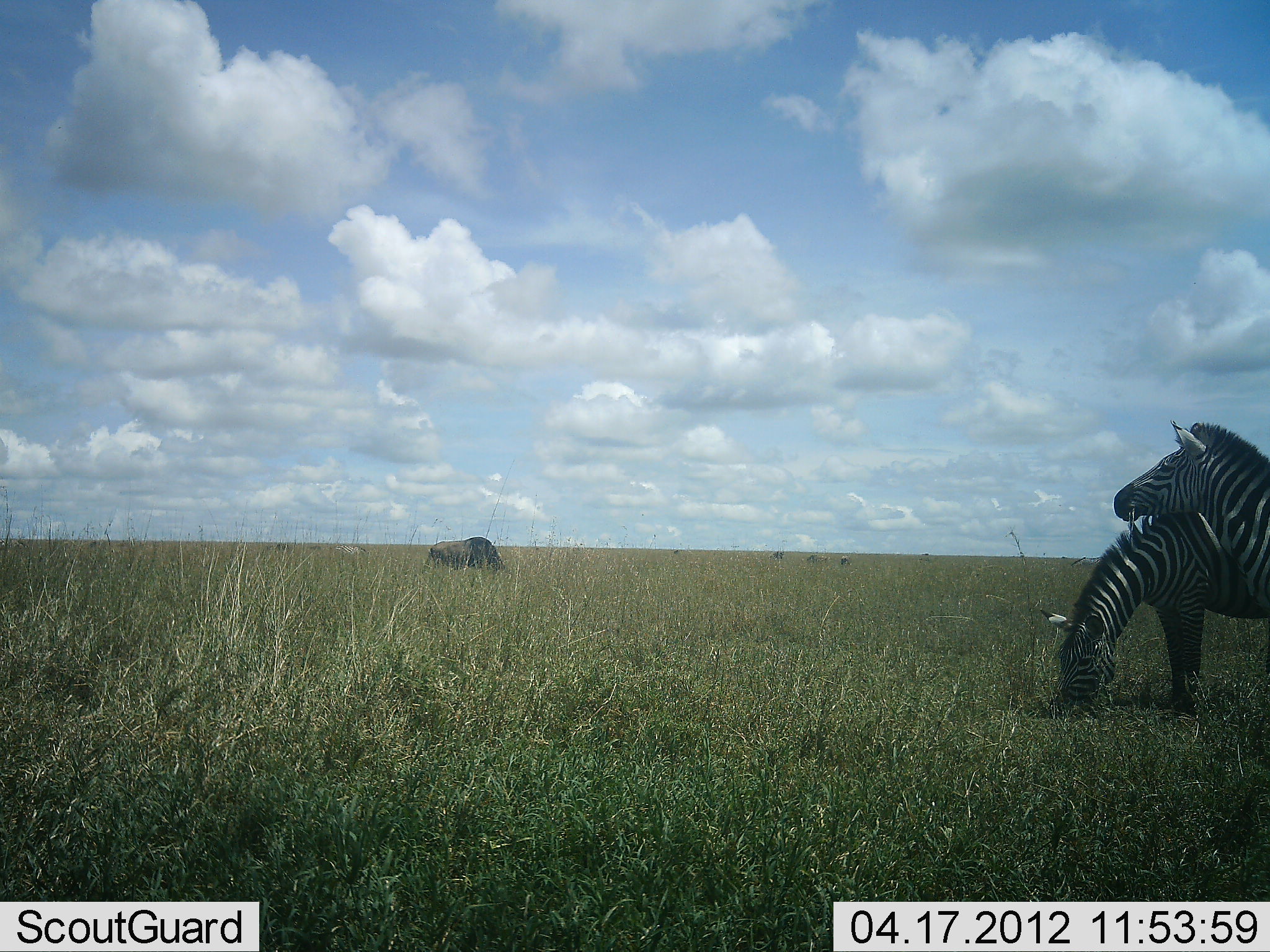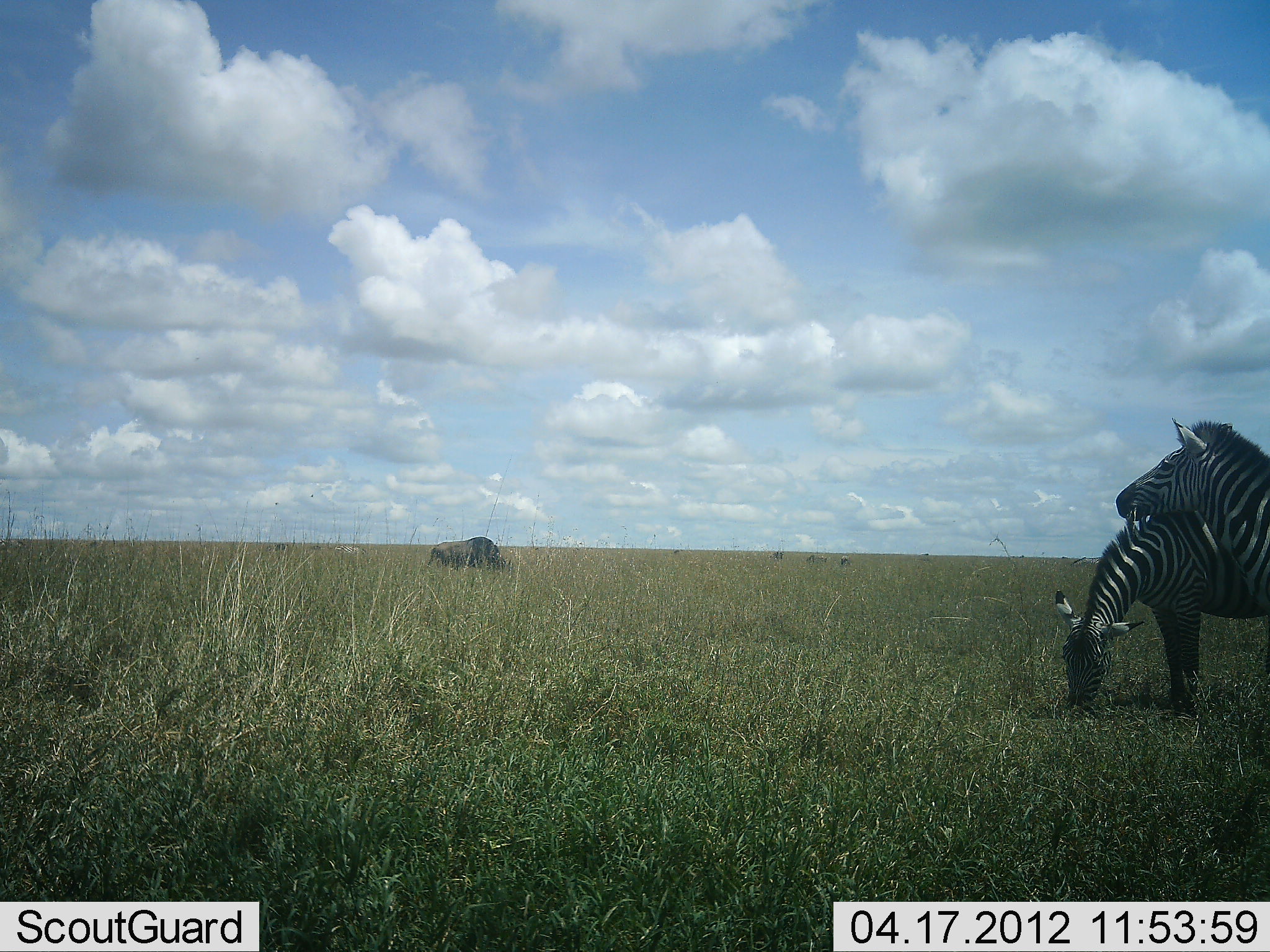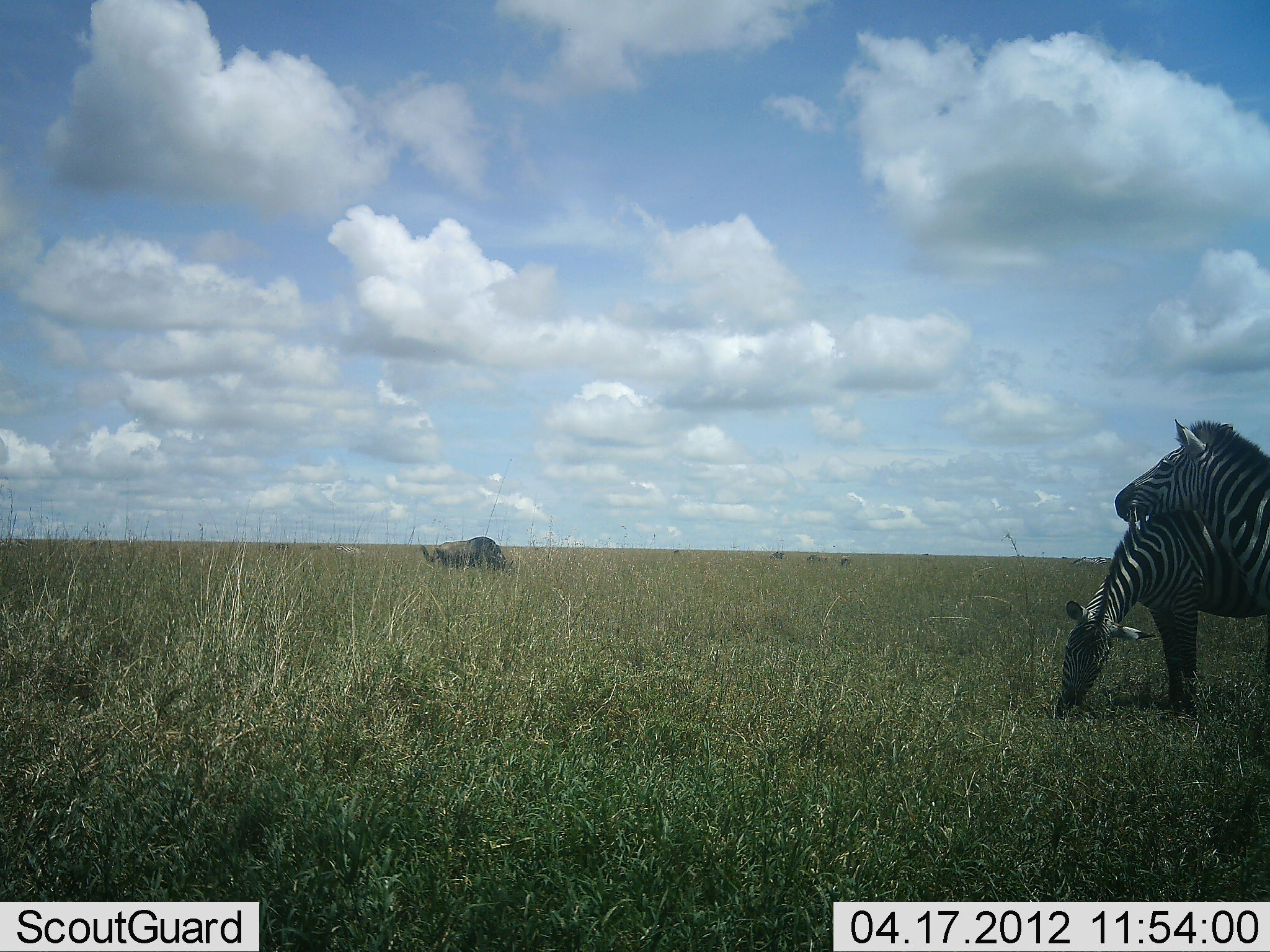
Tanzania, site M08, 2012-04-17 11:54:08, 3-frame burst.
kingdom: Animalia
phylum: Chordata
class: Mammalia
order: Artiodactyla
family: Bovidae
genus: Connochaetes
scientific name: Connochaetes taurinus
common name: blue wildebeest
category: wildebeest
Wildebeest (blue wildebeest) (Connochaetes taurinus), count 1. Behavior (volunteer vote fractions): standing 16%, resting 0%, moving 5%, interacting 0%. Young present (vote fraction): 0%. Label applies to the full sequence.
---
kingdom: Animalia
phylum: Chordata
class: Mammalia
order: Perissodactyla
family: Equidae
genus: Equus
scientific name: Equus quagga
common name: plains zebra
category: zebra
Zebra (plains zebra) (Equus quagga), count 2. Behavior (volunteer vote fractions): standing 69%, resting 0%, moving 0%, interacting 34%. Young present (vote fraction): 0%. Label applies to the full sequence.